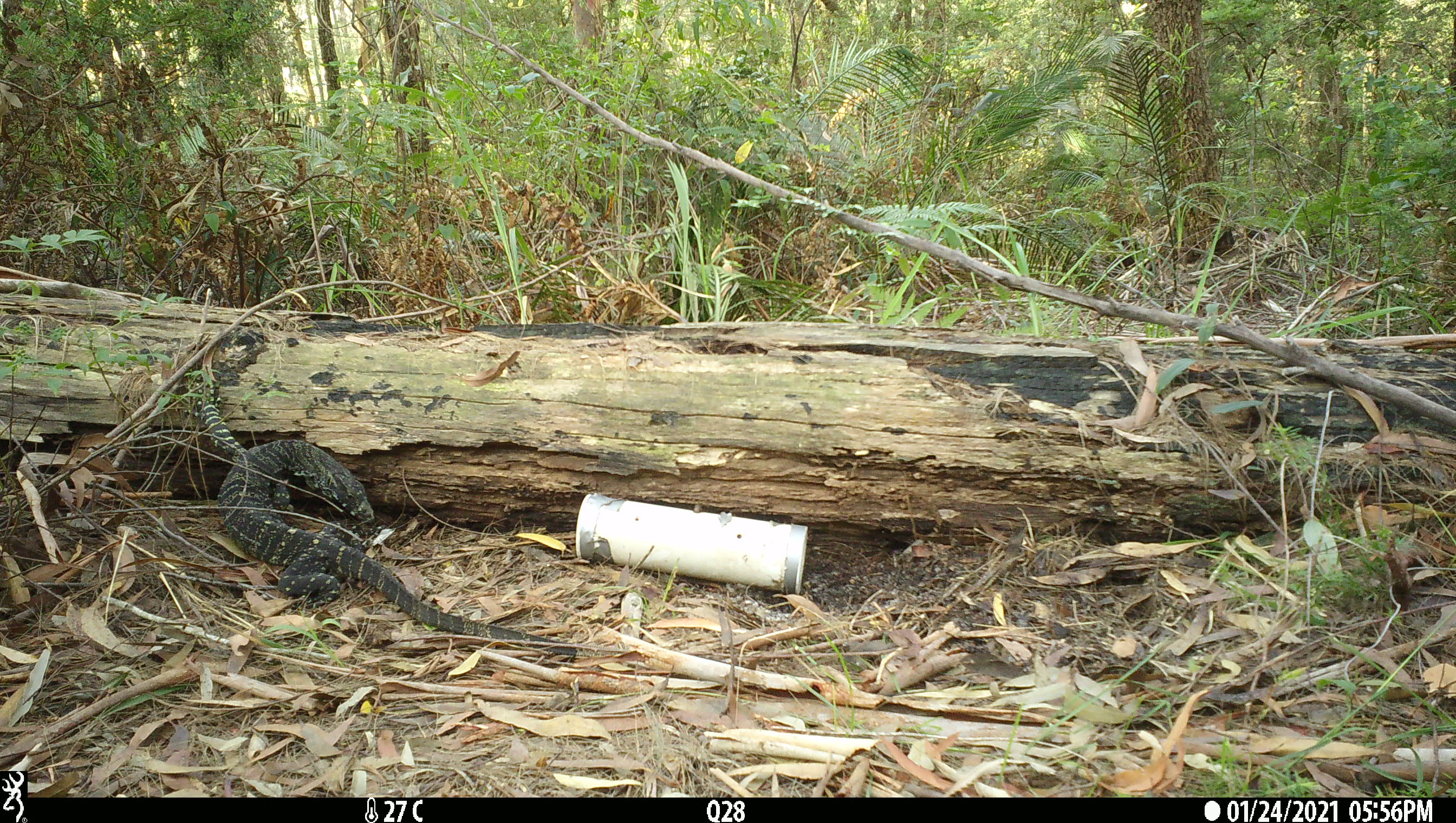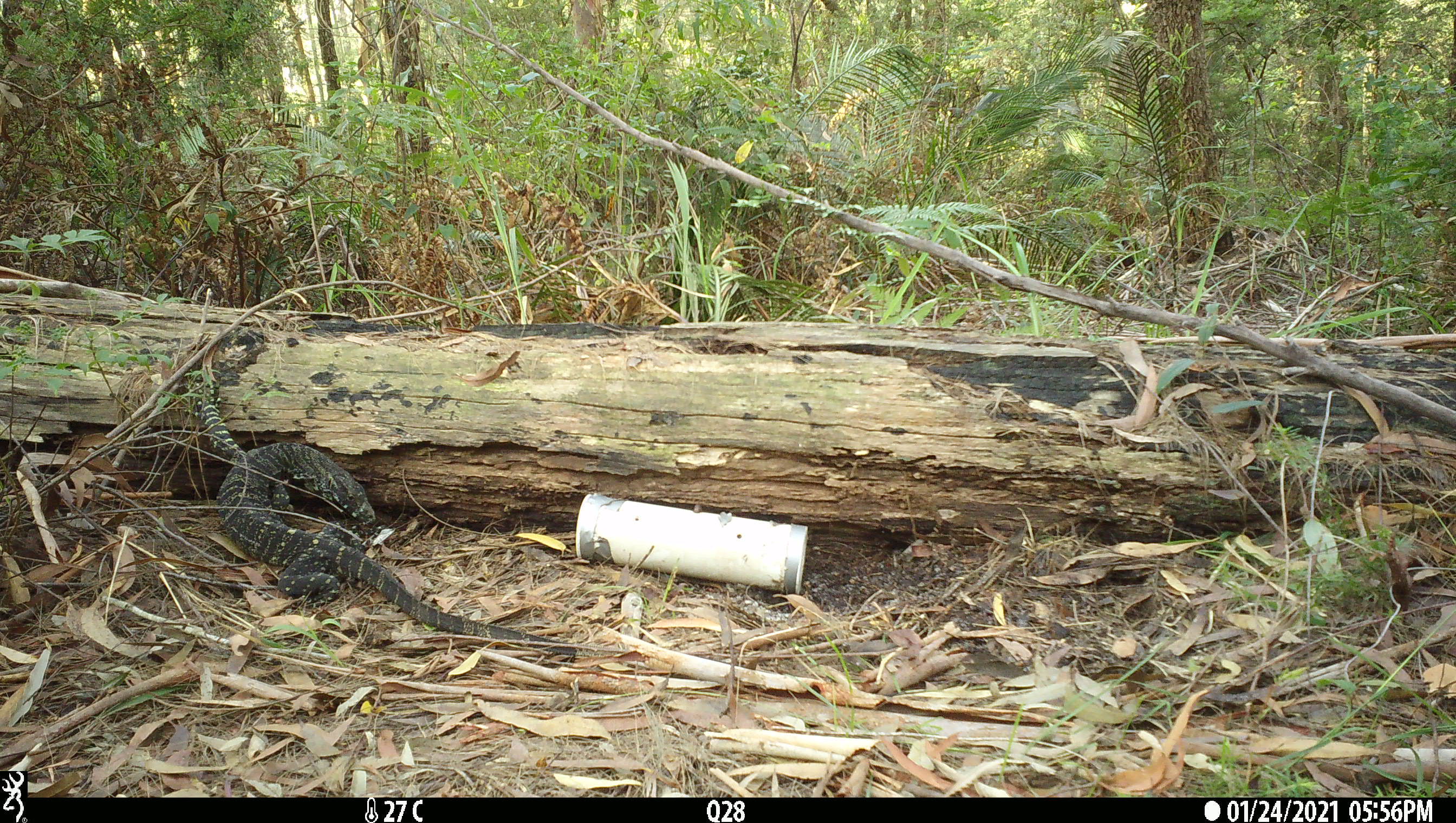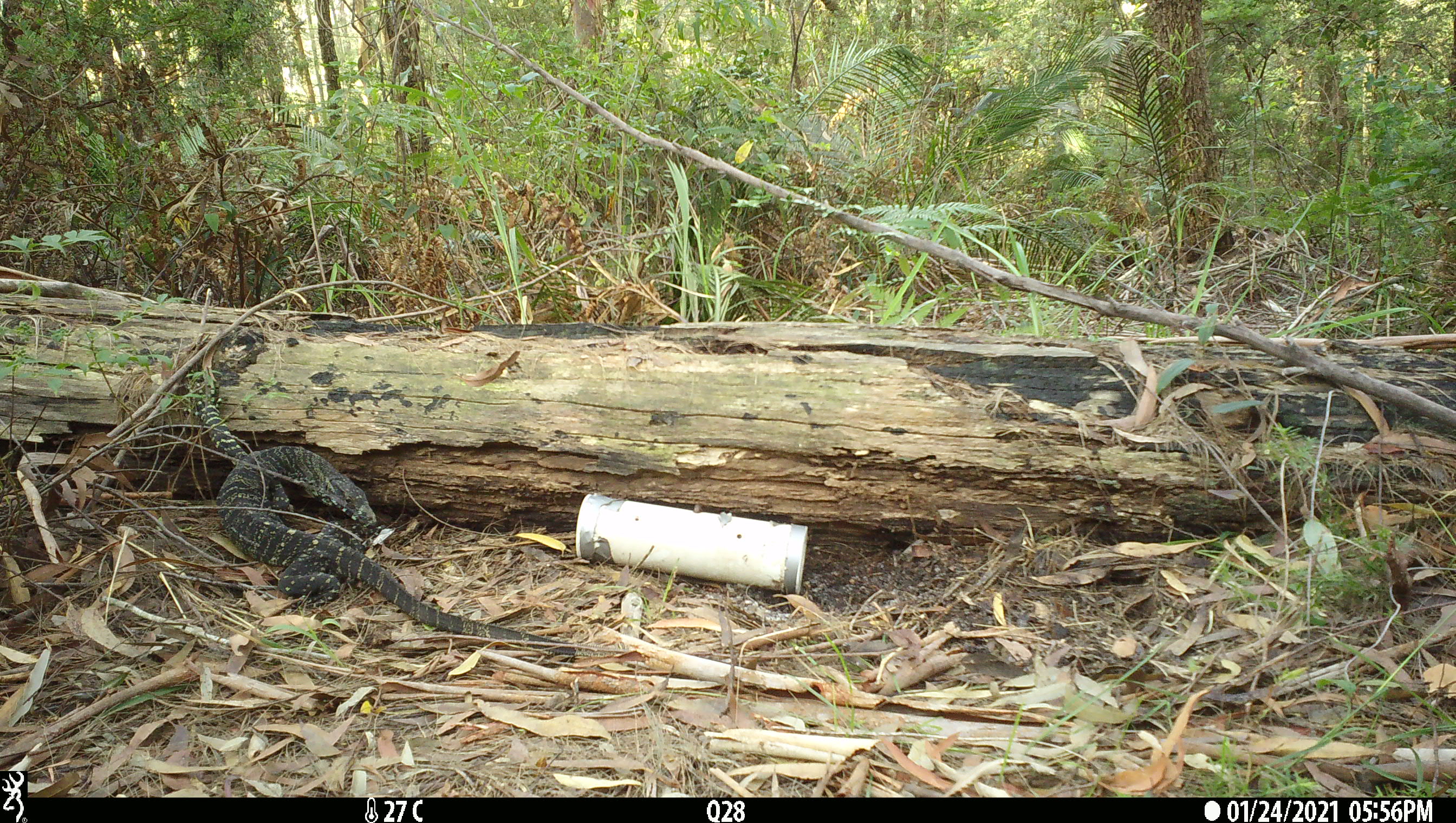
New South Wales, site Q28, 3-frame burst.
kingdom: Animalia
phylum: Chordata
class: Reptilia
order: Squamata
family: Varanidae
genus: Varanus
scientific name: Varanus varius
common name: lace monitor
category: goanna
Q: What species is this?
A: Goanna (lace monitor) (Varanus varius).